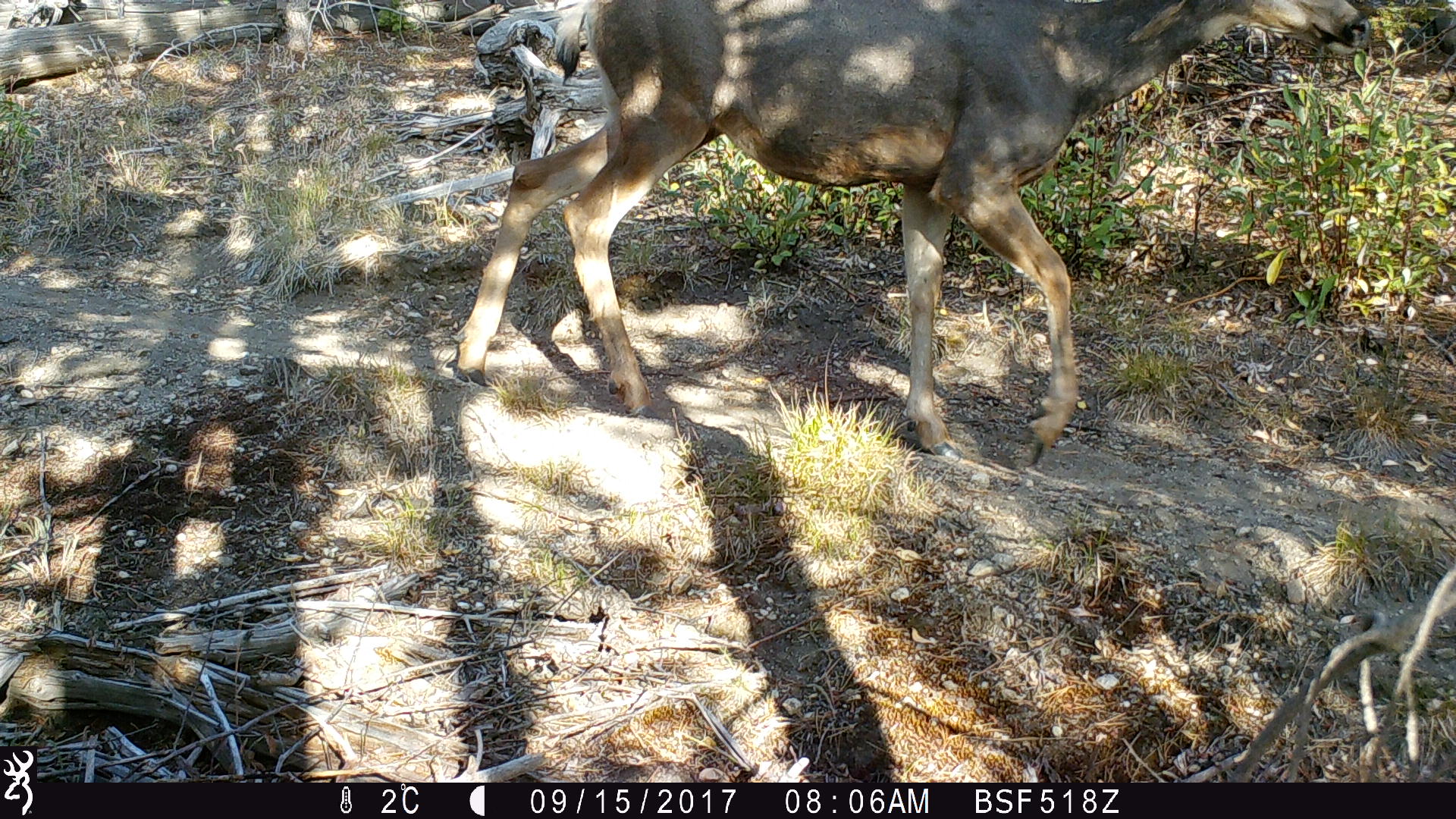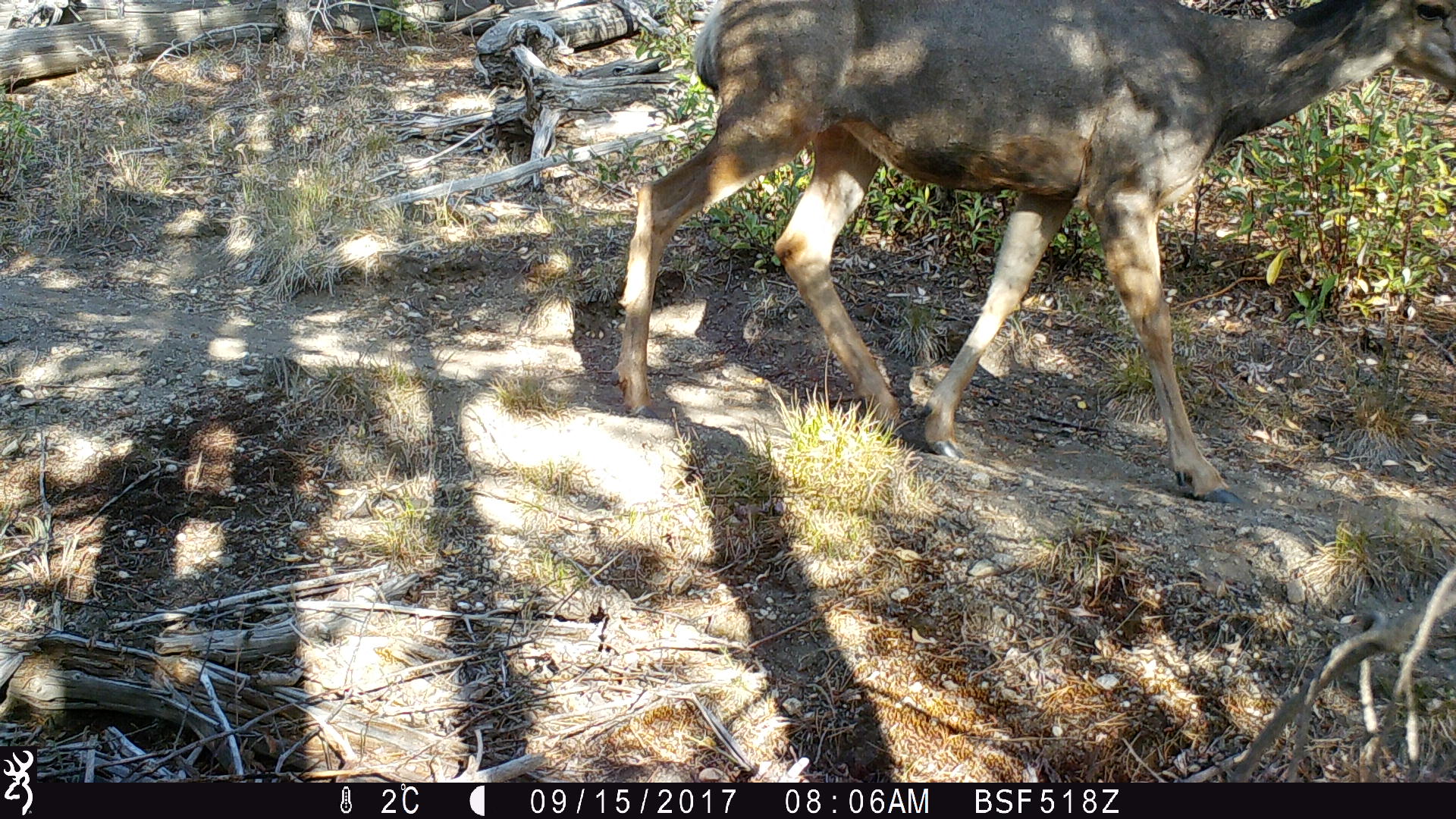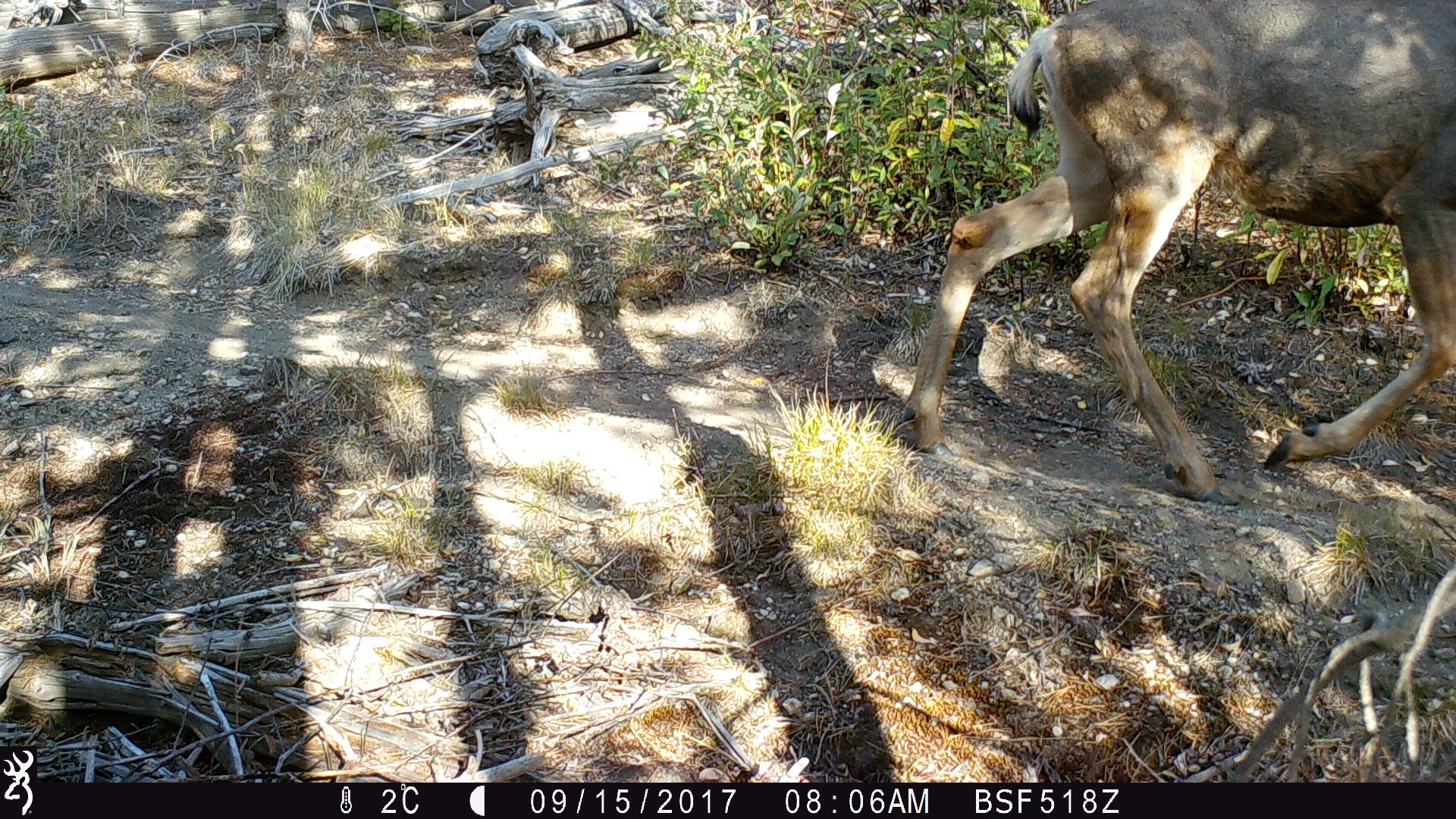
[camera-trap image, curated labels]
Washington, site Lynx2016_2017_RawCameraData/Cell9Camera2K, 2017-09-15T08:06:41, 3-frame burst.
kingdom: Animalia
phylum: Chordata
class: Mammalia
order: Artiodactyla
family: Cervidae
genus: Odocoileus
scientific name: Odocoileus hemionus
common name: mule deer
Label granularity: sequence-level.